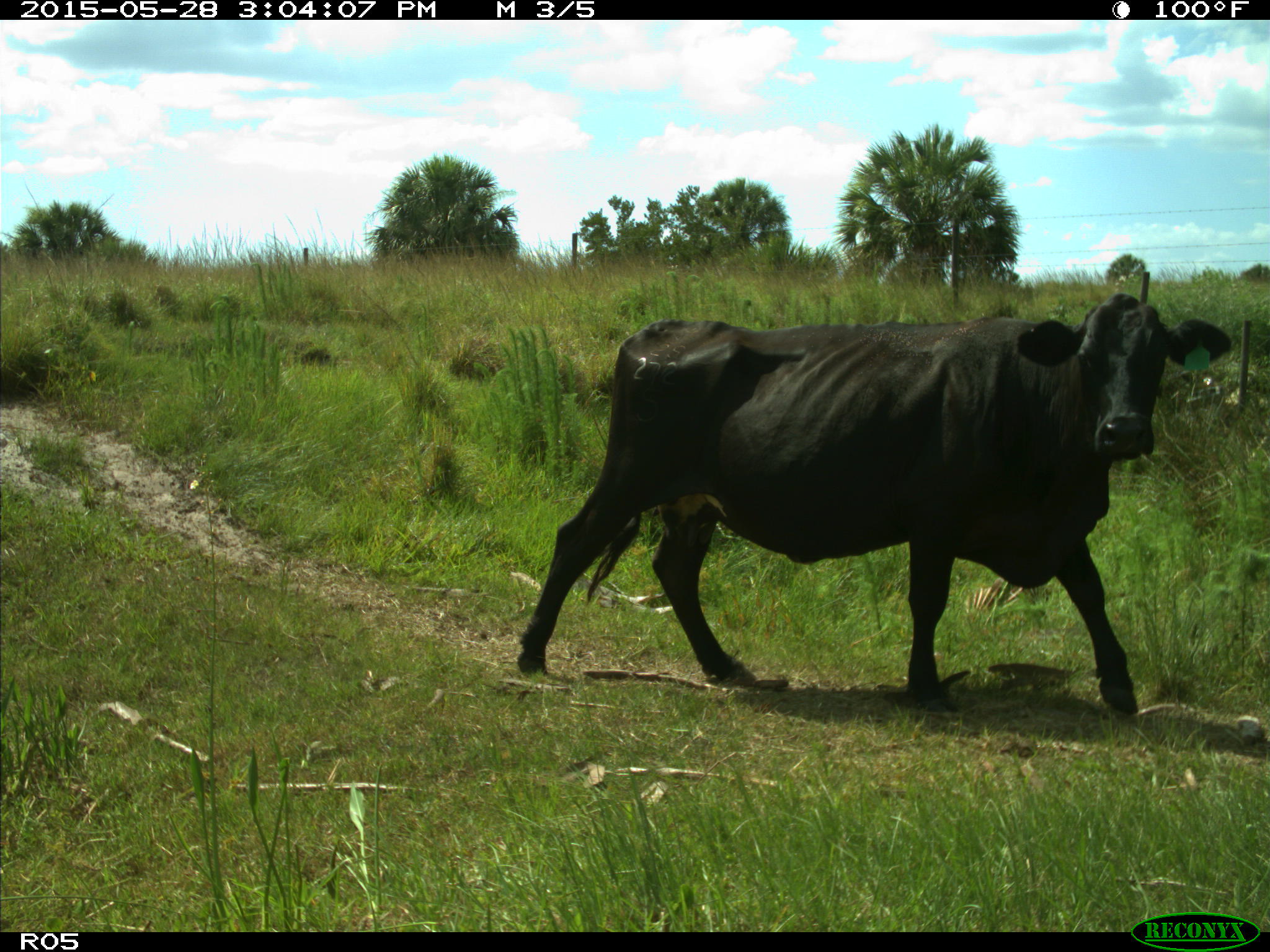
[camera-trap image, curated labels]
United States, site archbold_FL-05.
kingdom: Animalia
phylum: Chordata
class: Mammalia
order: Artiodactyla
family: Bovidae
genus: Bos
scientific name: Bos taurus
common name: domestic cow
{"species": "Bos taurus (domestic cow)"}